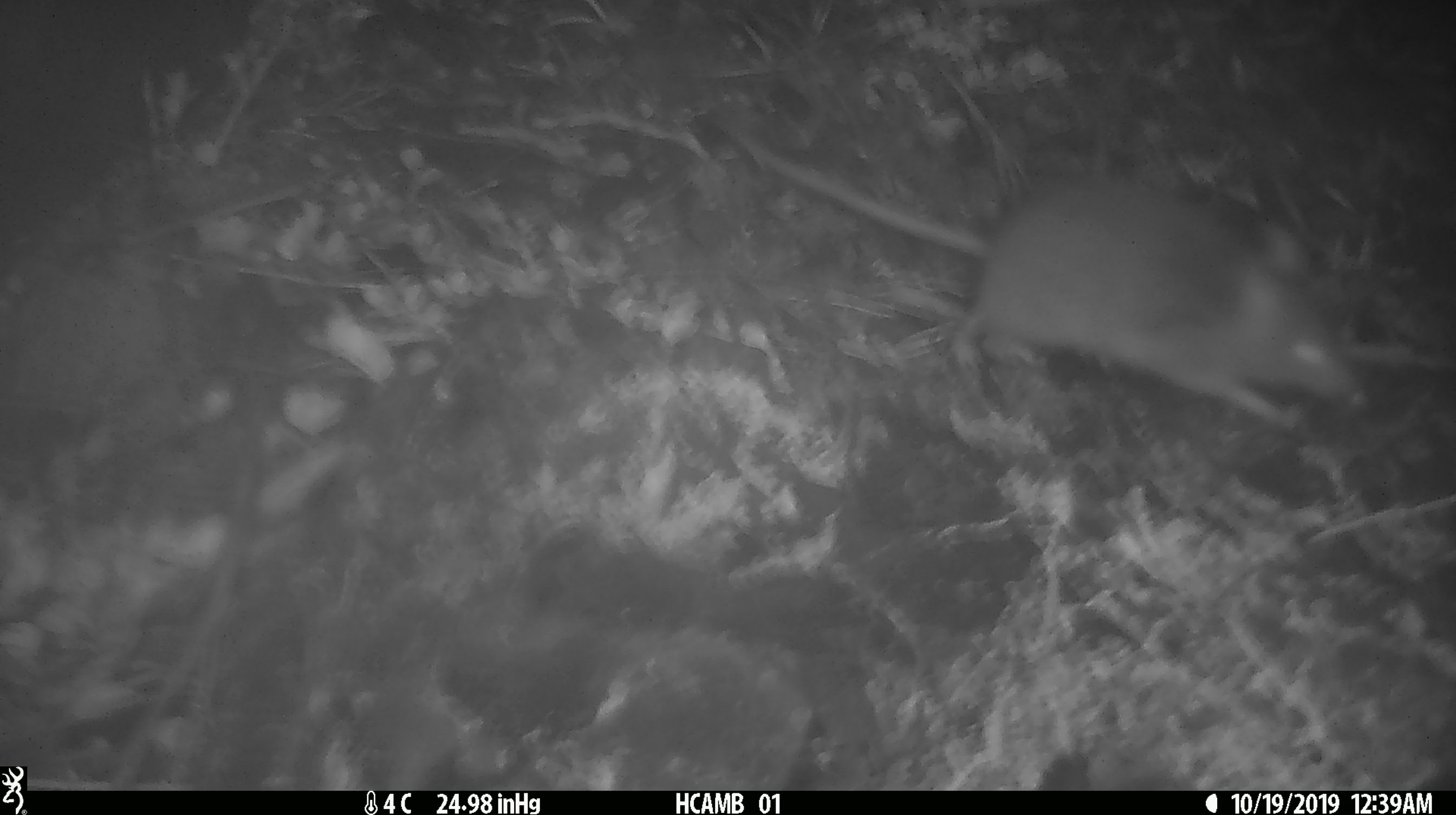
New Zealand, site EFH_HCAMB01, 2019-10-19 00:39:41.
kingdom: Animalia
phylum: Chordata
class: Mammalia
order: Rodentia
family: Muridae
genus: Mus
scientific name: Mus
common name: mouse